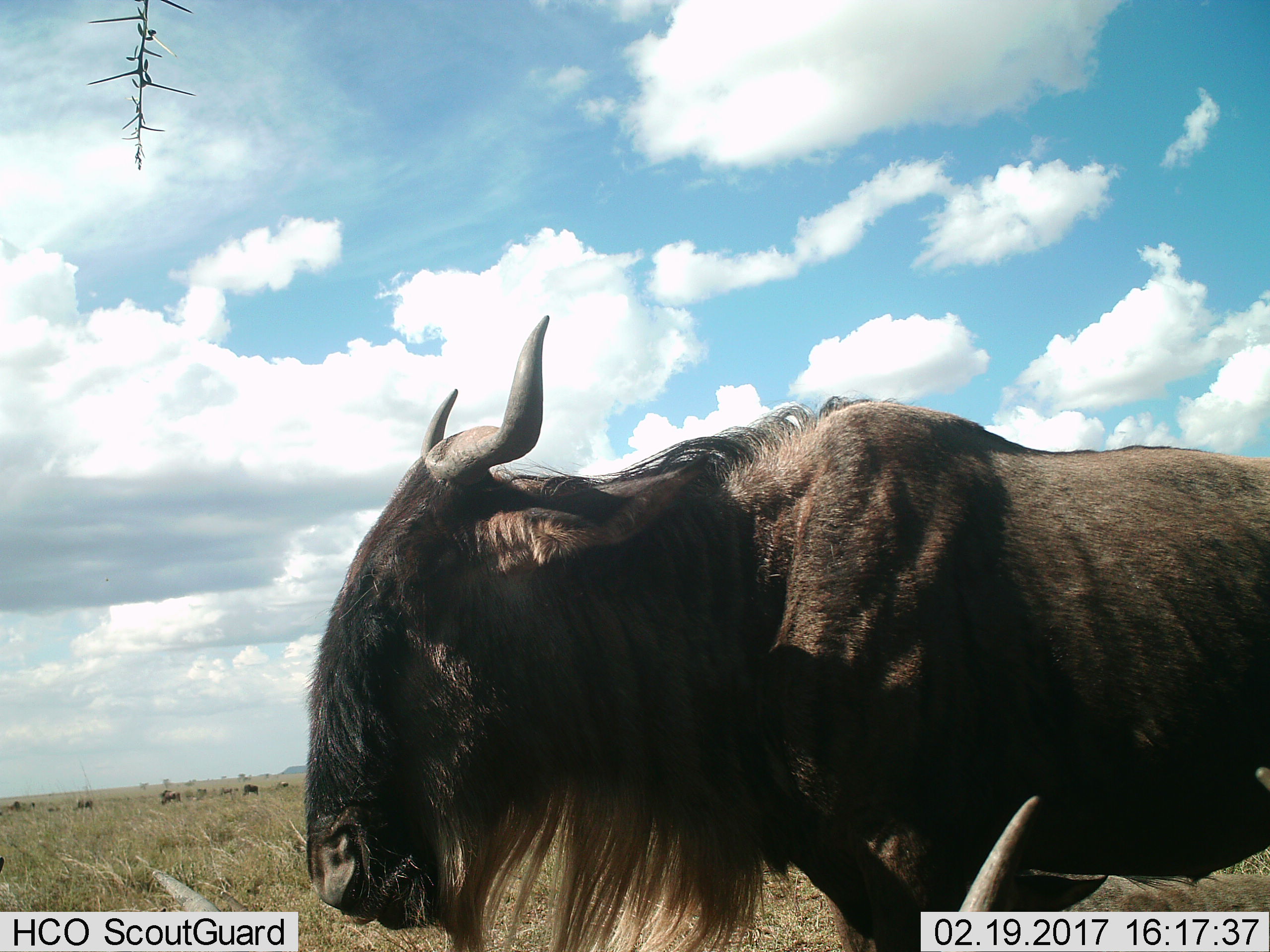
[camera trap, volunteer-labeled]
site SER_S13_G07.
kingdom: Animalia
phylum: Chordata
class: Mammalia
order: Artiodactyla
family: Bovidae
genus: Connochaetes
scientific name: Connochaetes taurinus taurinus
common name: blue wildebeest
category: wildebeestblue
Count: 1.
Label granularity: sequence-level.